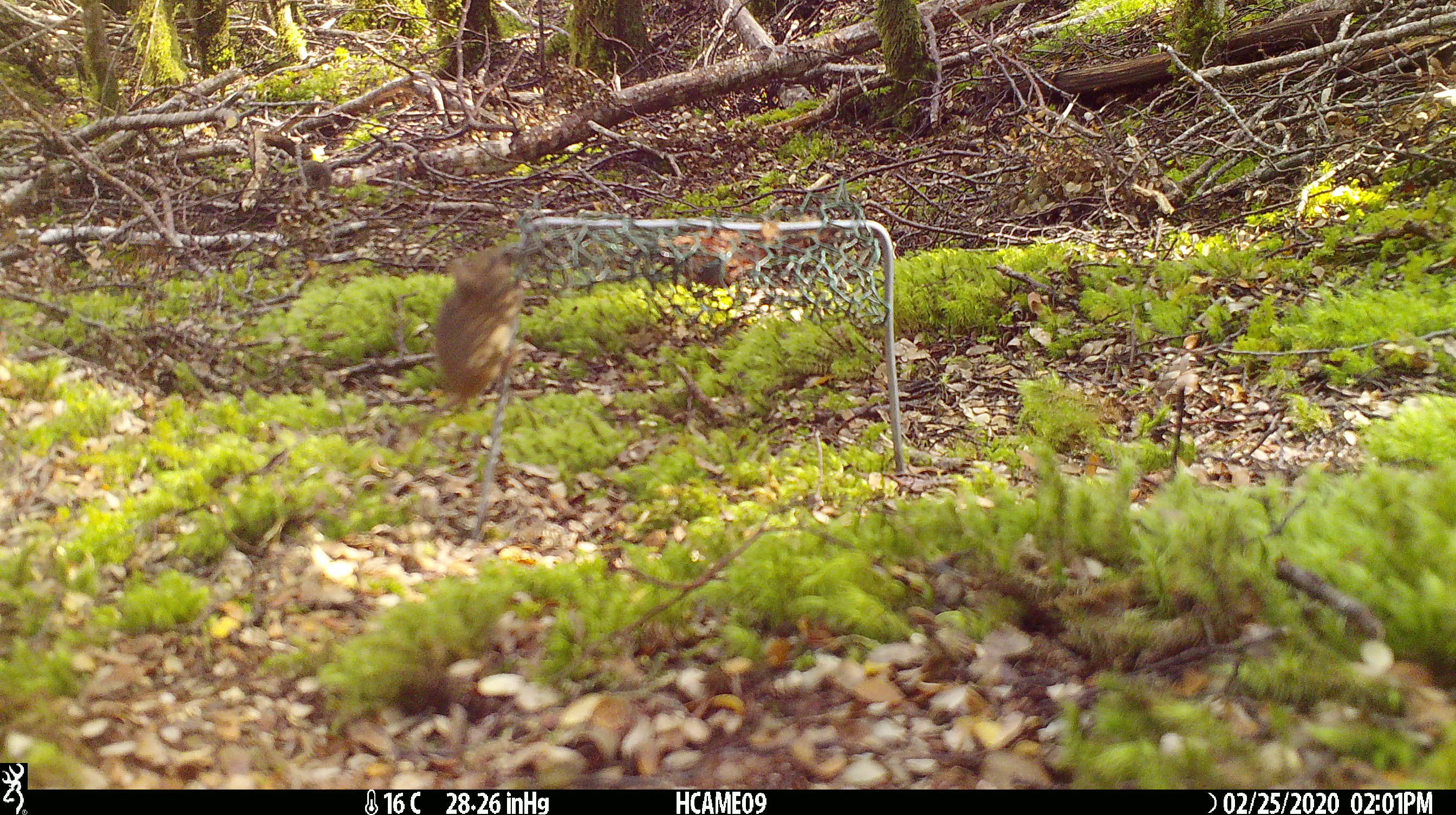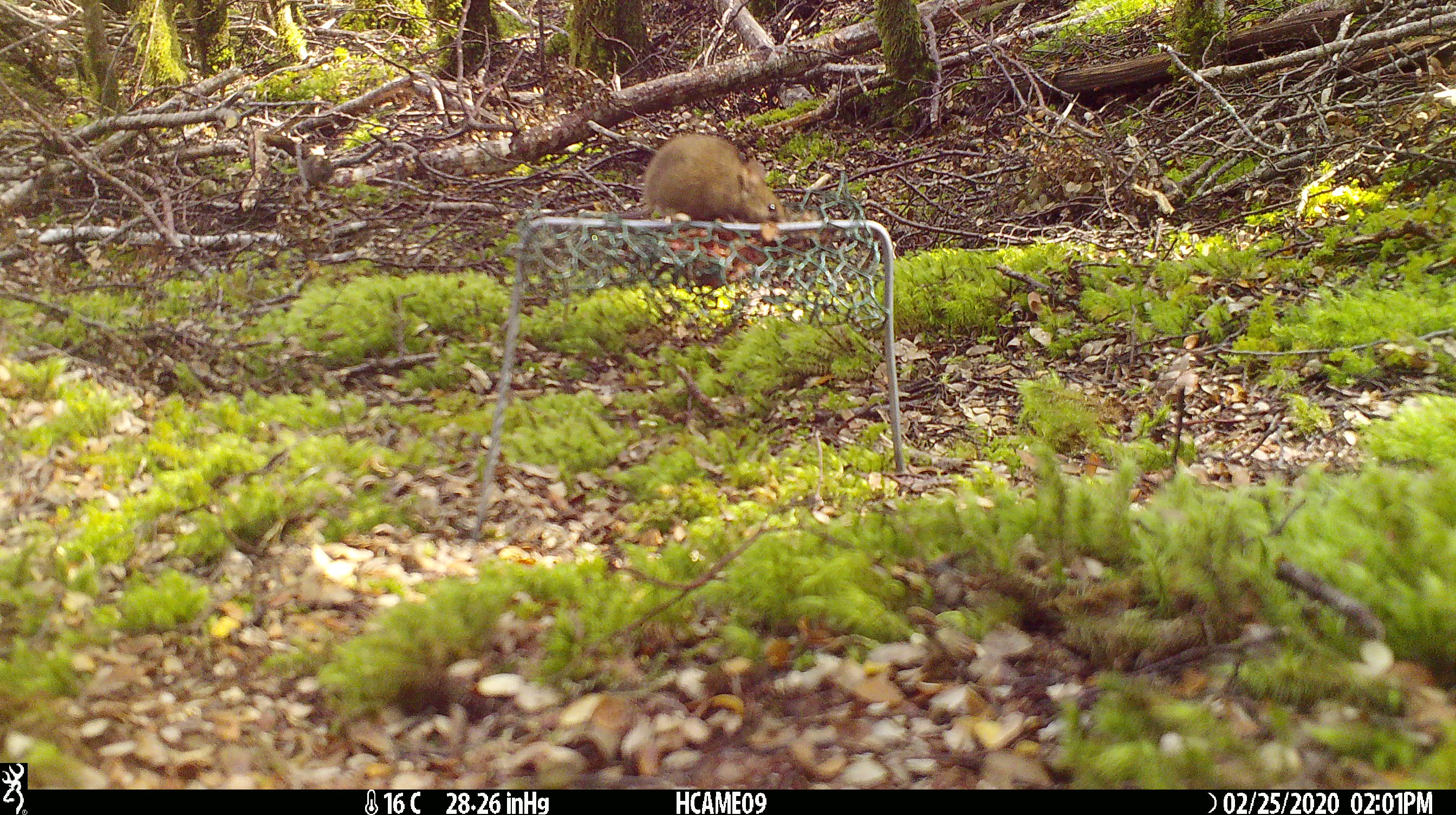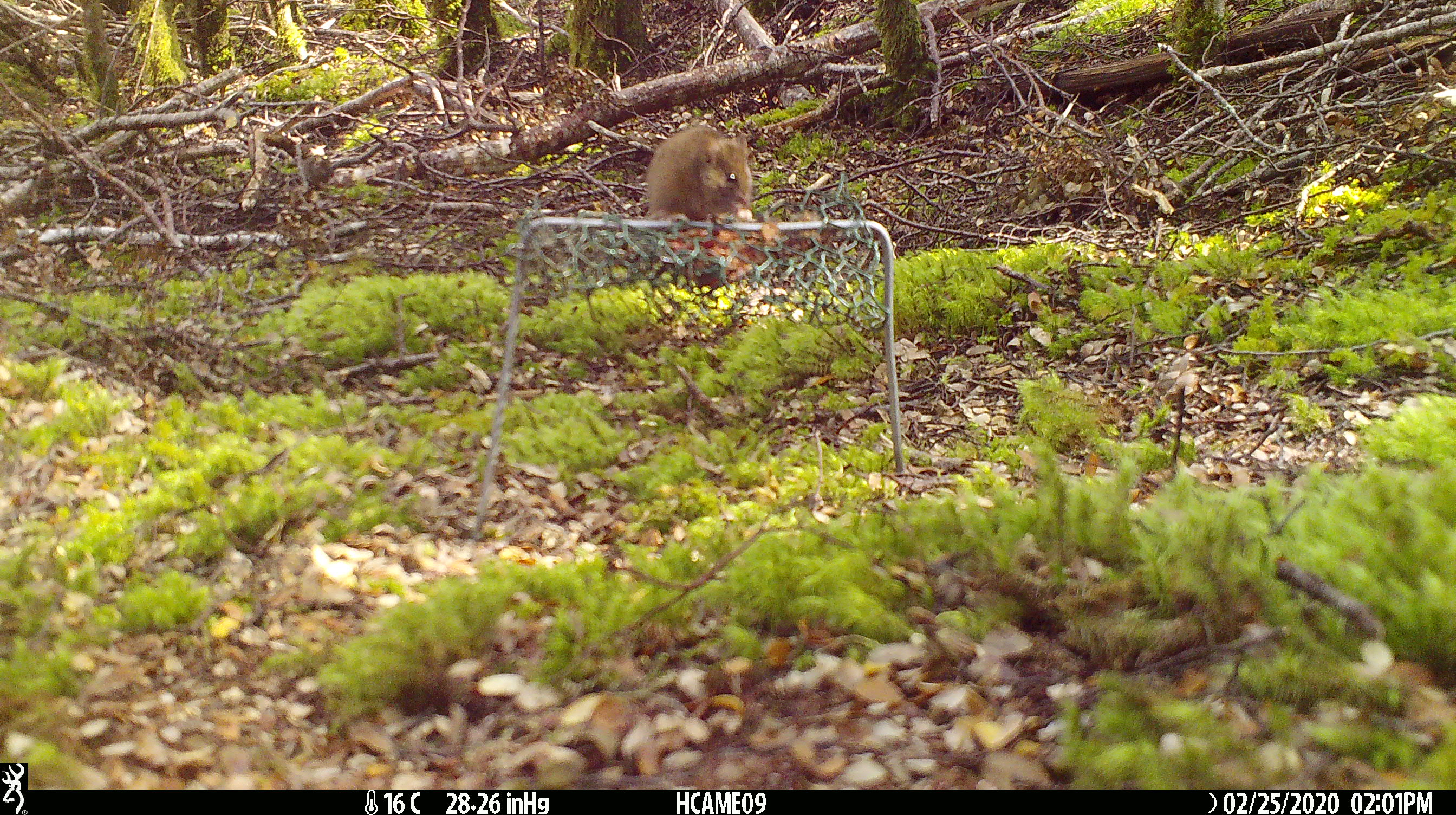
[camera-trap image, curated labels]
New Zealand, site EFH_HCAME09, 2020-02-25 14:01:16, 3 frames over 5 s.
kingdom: Animalia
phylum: Chordata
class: Mammalia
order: Rodentia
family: Muridae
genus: Mus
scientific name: Mus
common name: mouse